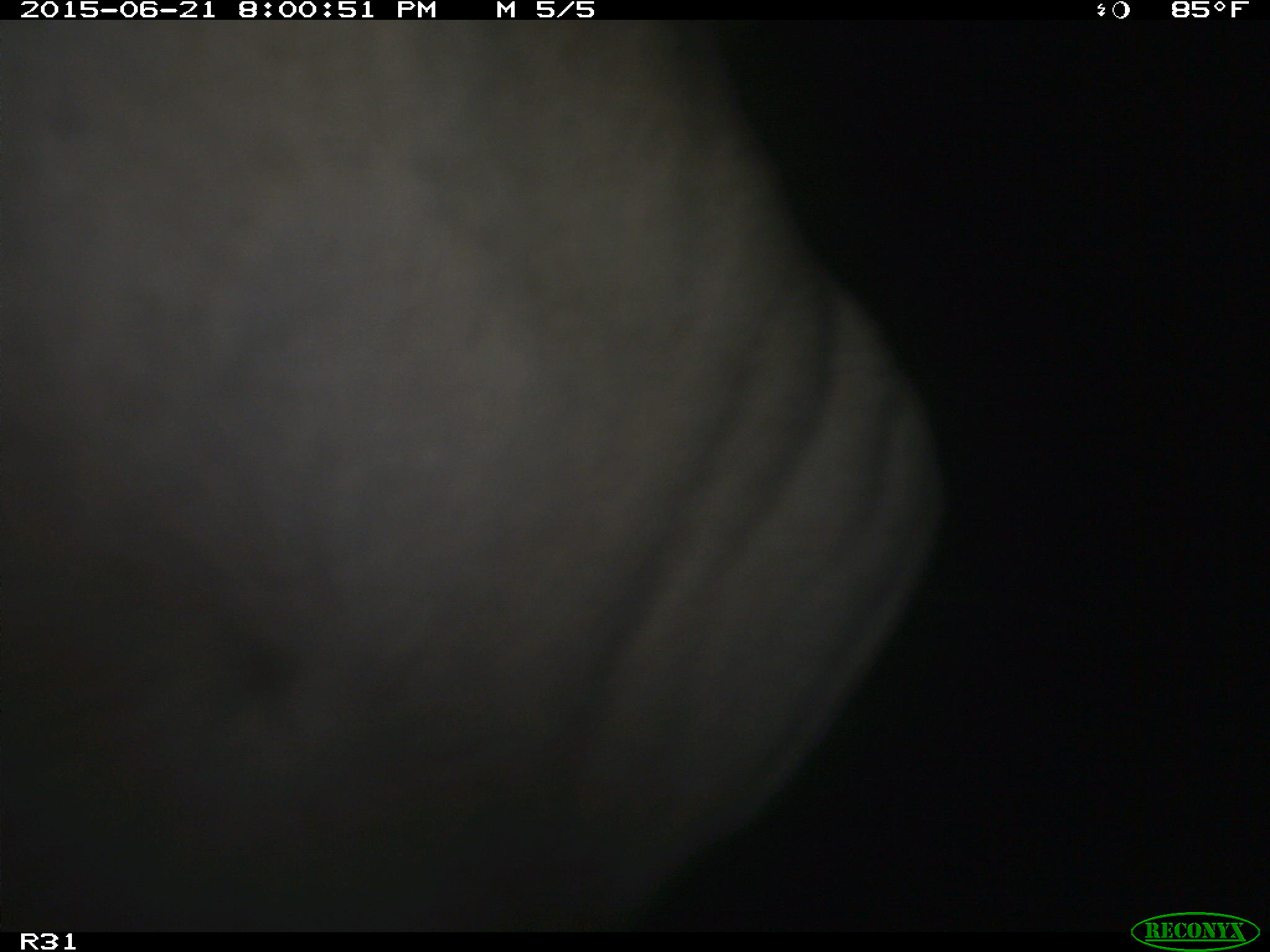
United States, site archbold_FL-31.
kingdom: Animalia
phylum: Chordata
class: Mammalia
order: Artiodactyla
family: Bovidae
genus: Bos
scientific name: Bos taurus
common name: domestic cow